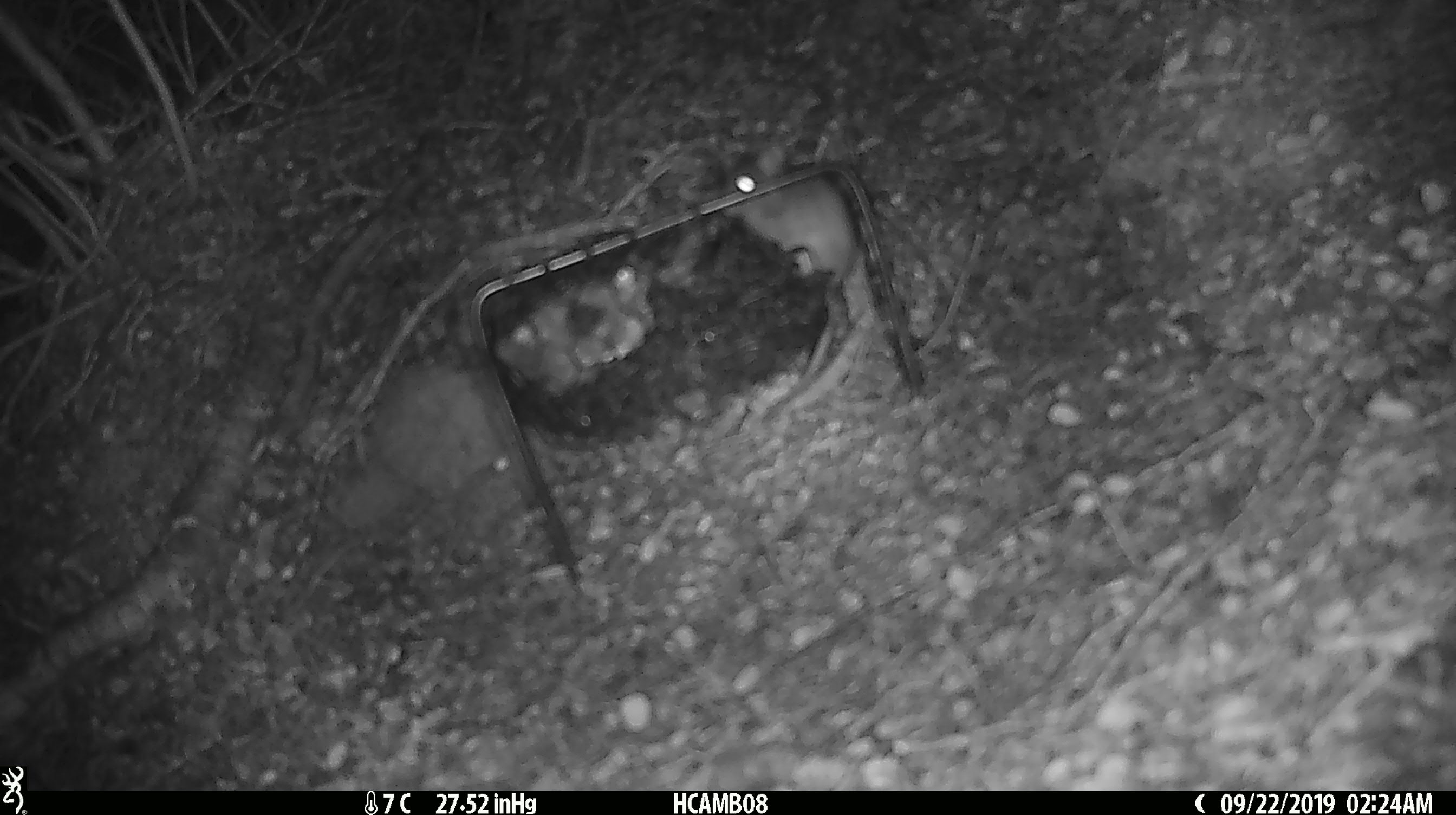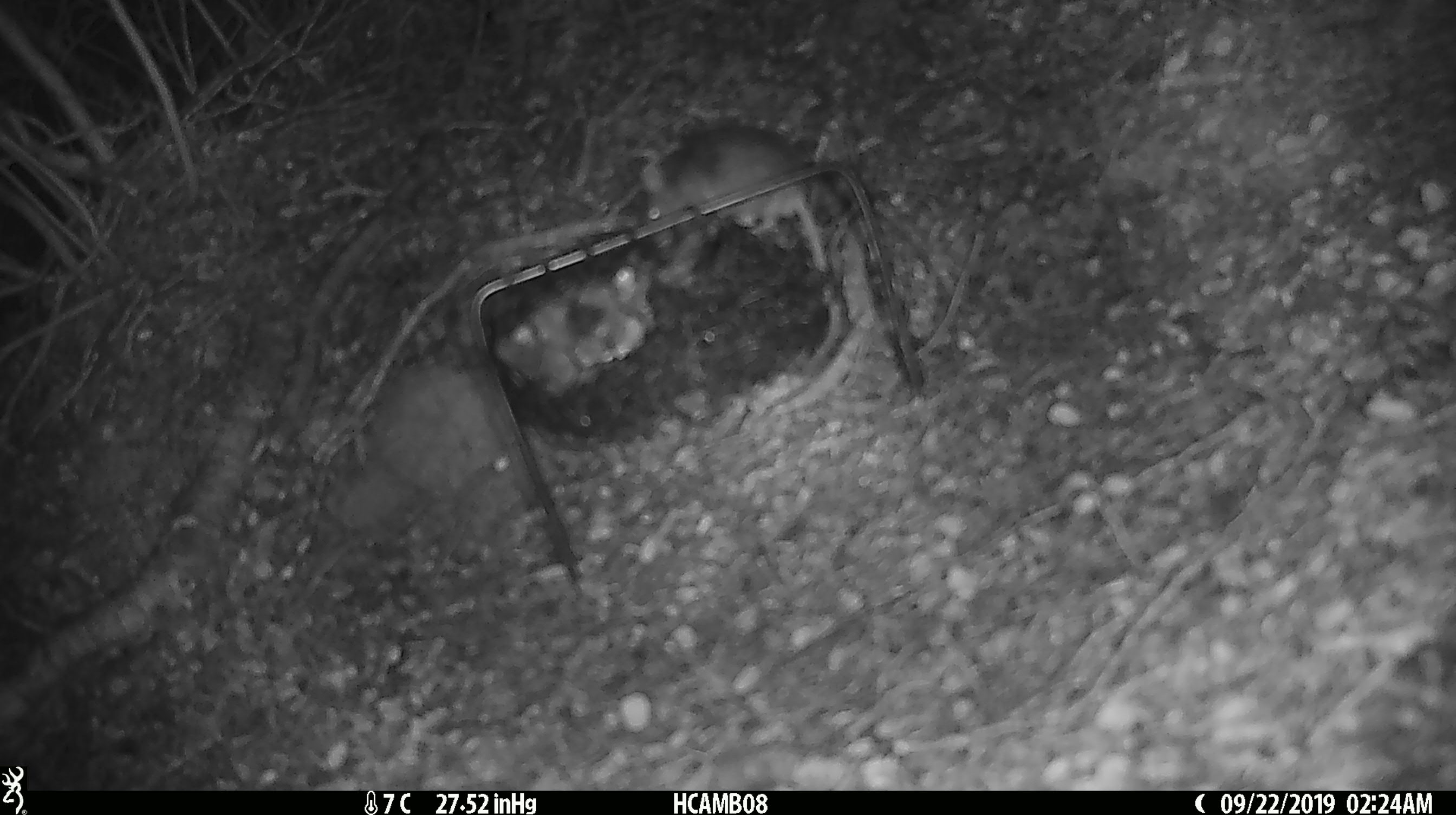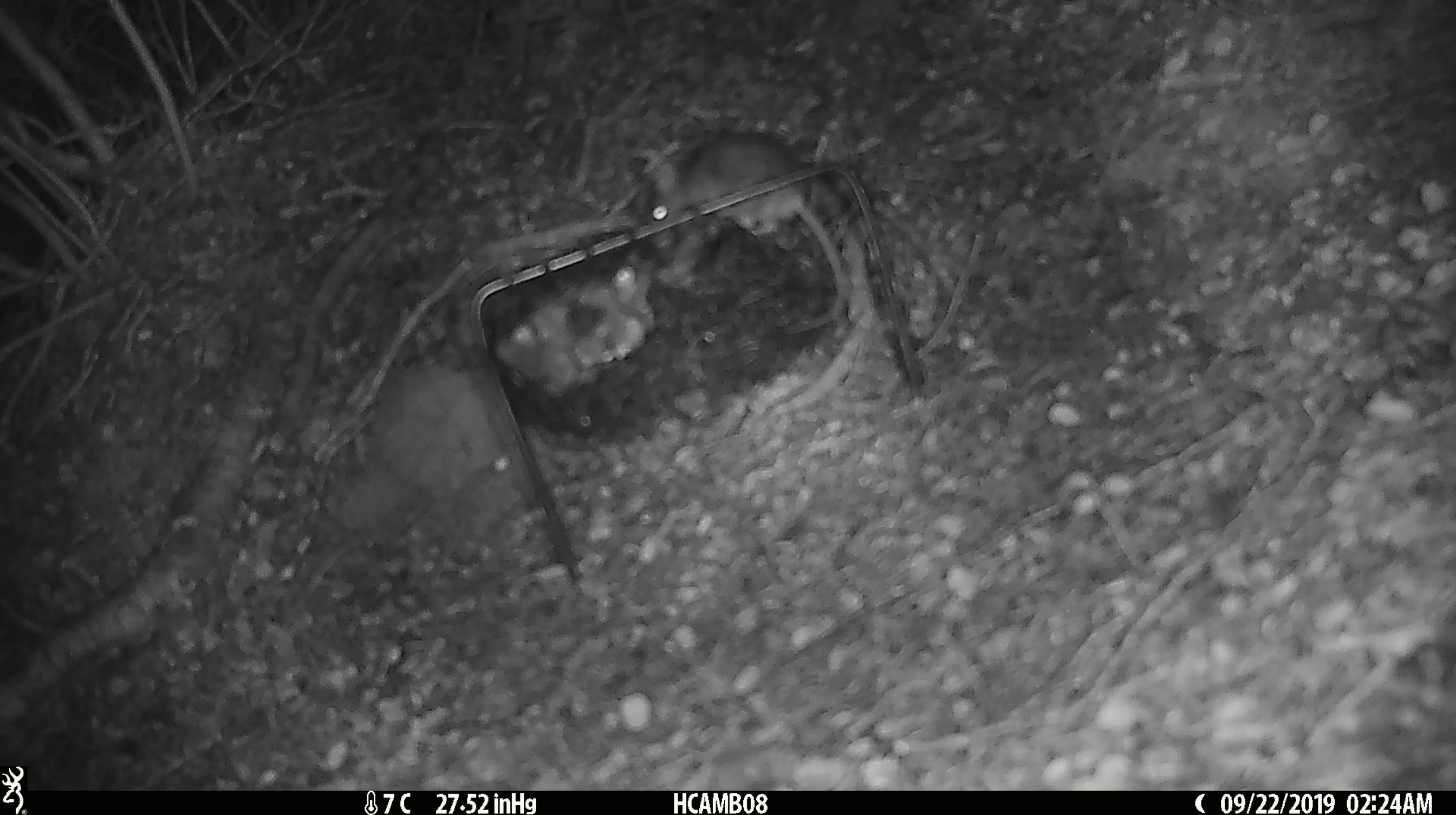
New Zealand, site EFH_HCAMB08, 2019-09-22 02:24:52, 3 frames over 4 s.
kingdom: Animalia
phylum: Chordata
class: Mammalia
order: Rodentia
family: Muridae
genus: Mus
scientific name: Mus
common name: mouse